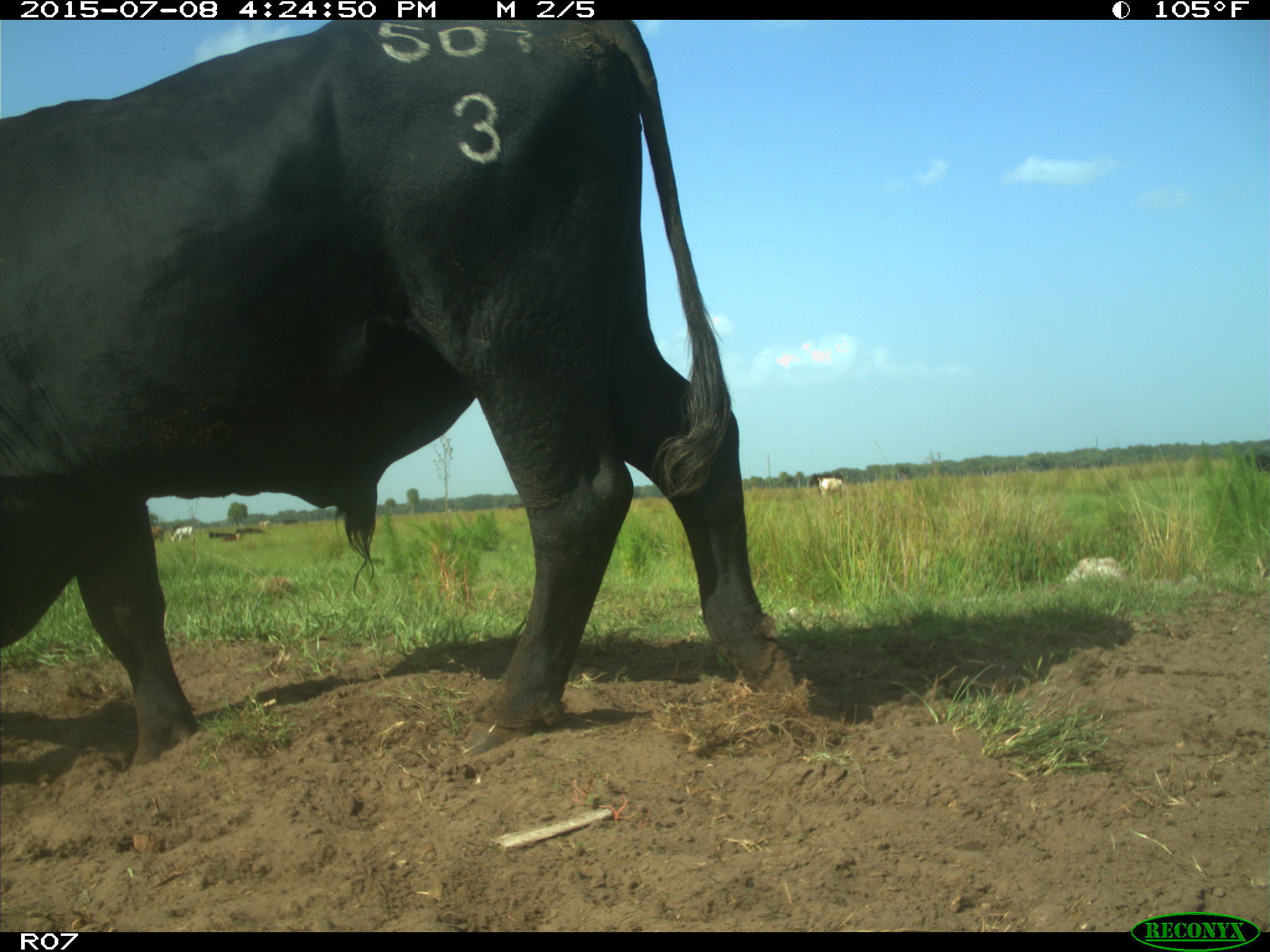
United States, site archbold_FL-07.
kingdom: Animalia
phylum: Chordata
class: Mammalia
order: Artiodactyla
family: Bovidae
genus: Bos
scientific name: Bos taurus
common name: domestic cow